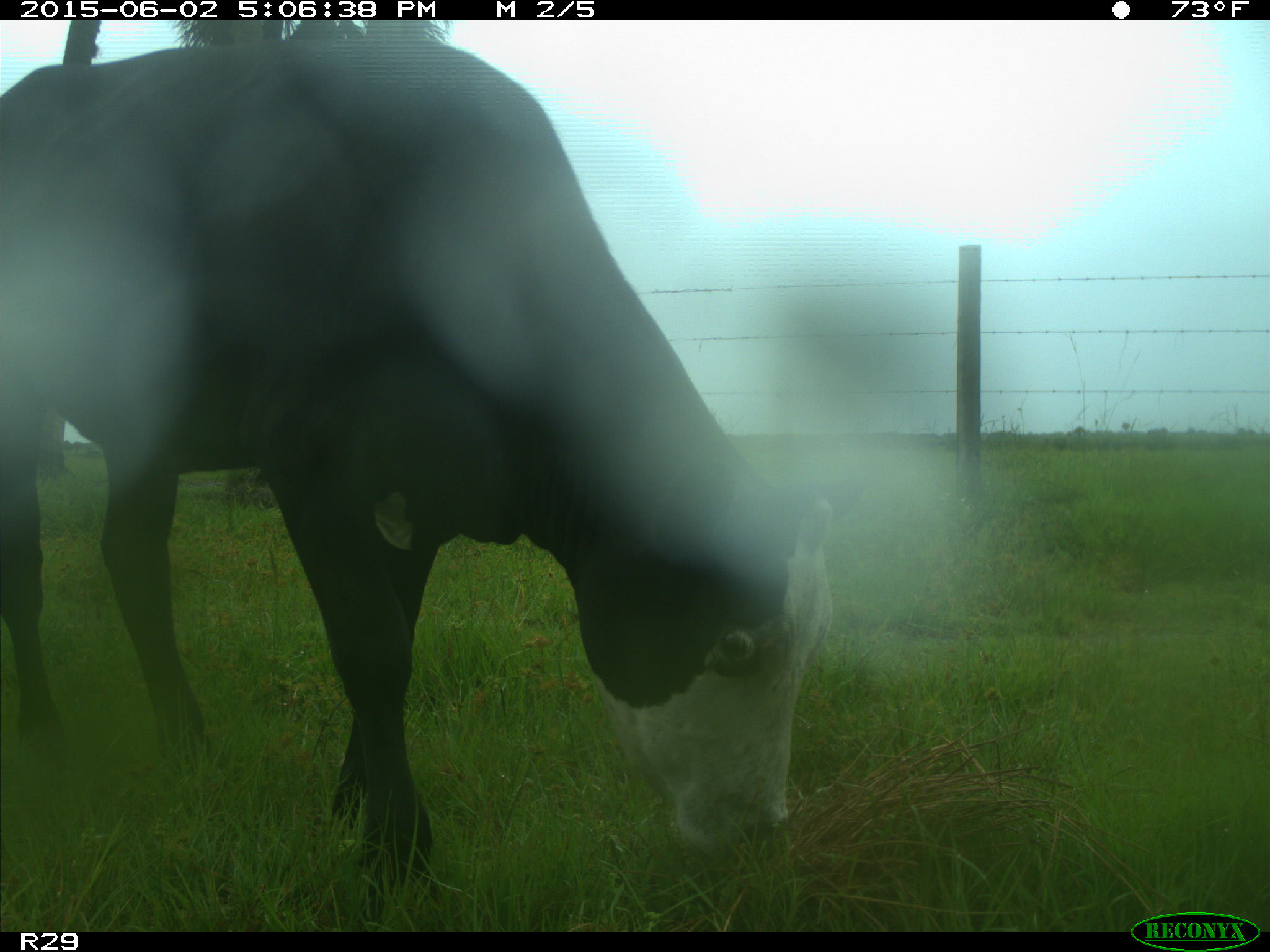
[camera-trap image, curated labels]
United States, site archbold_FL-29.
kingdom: Animalia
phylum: Chordata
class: Mammalia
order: Artiodactyla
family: Bovidae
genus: Bos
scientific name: Bos taurus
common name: domestic cow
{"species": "Bos taurus (domestic cow)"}